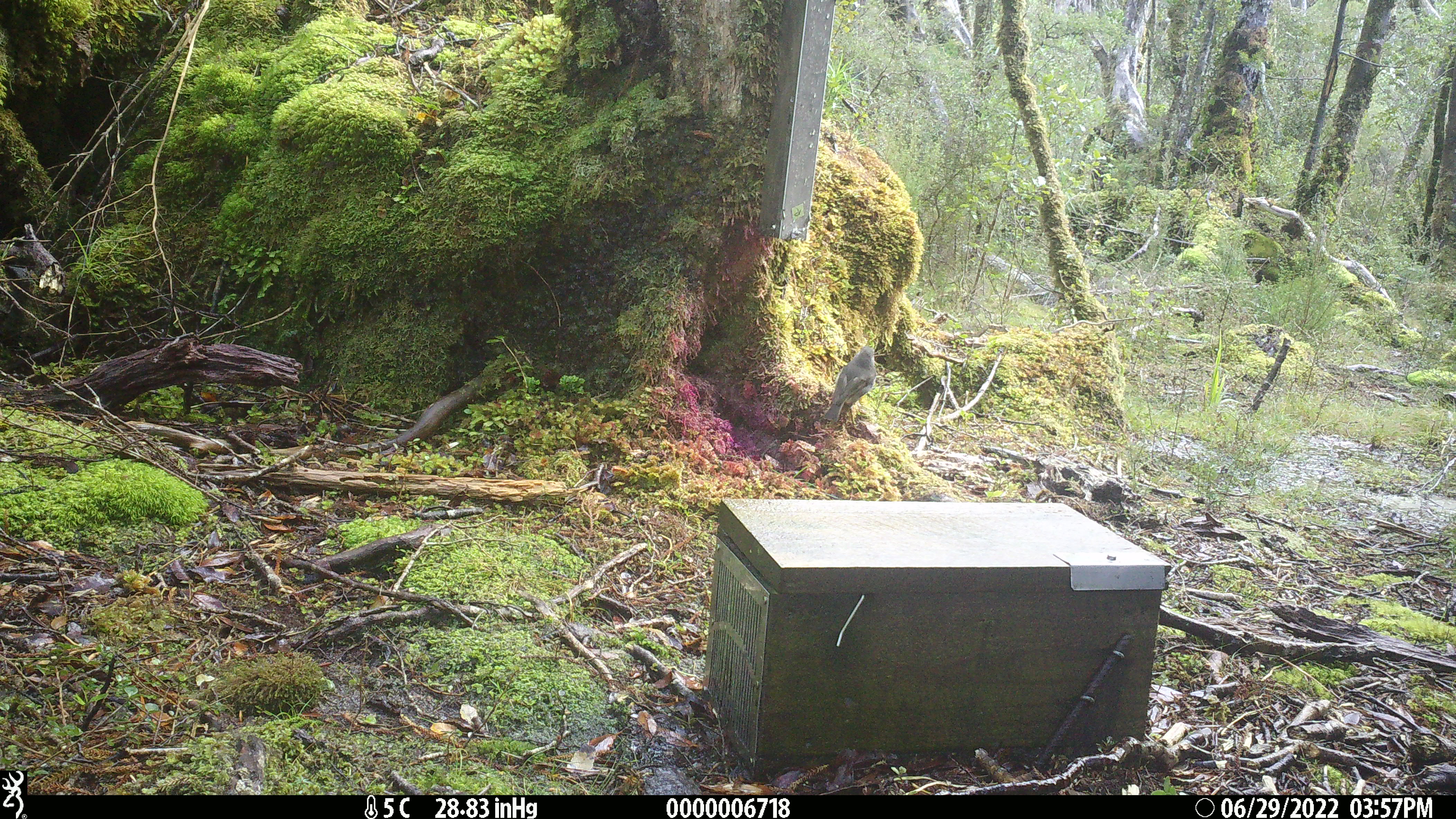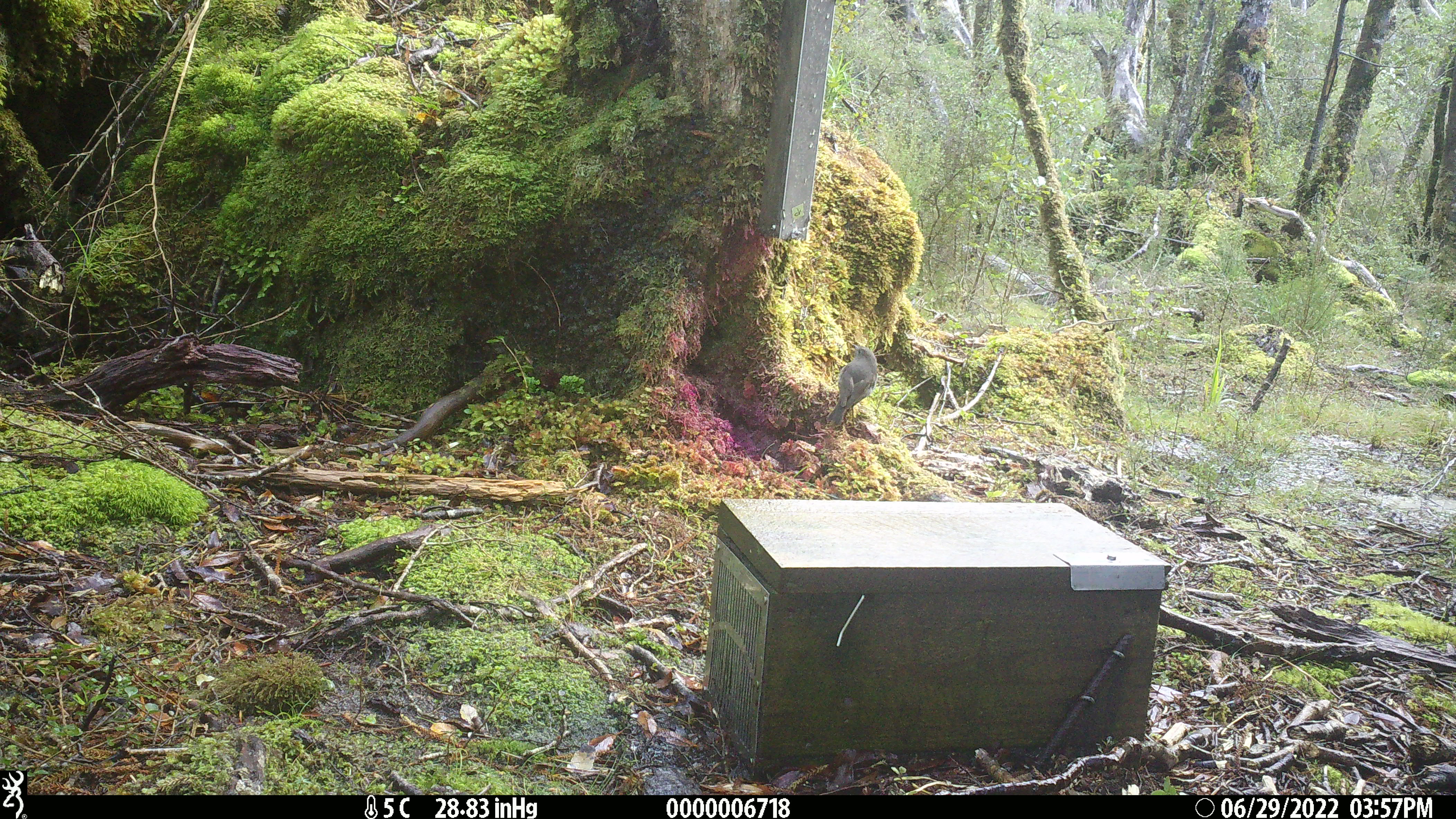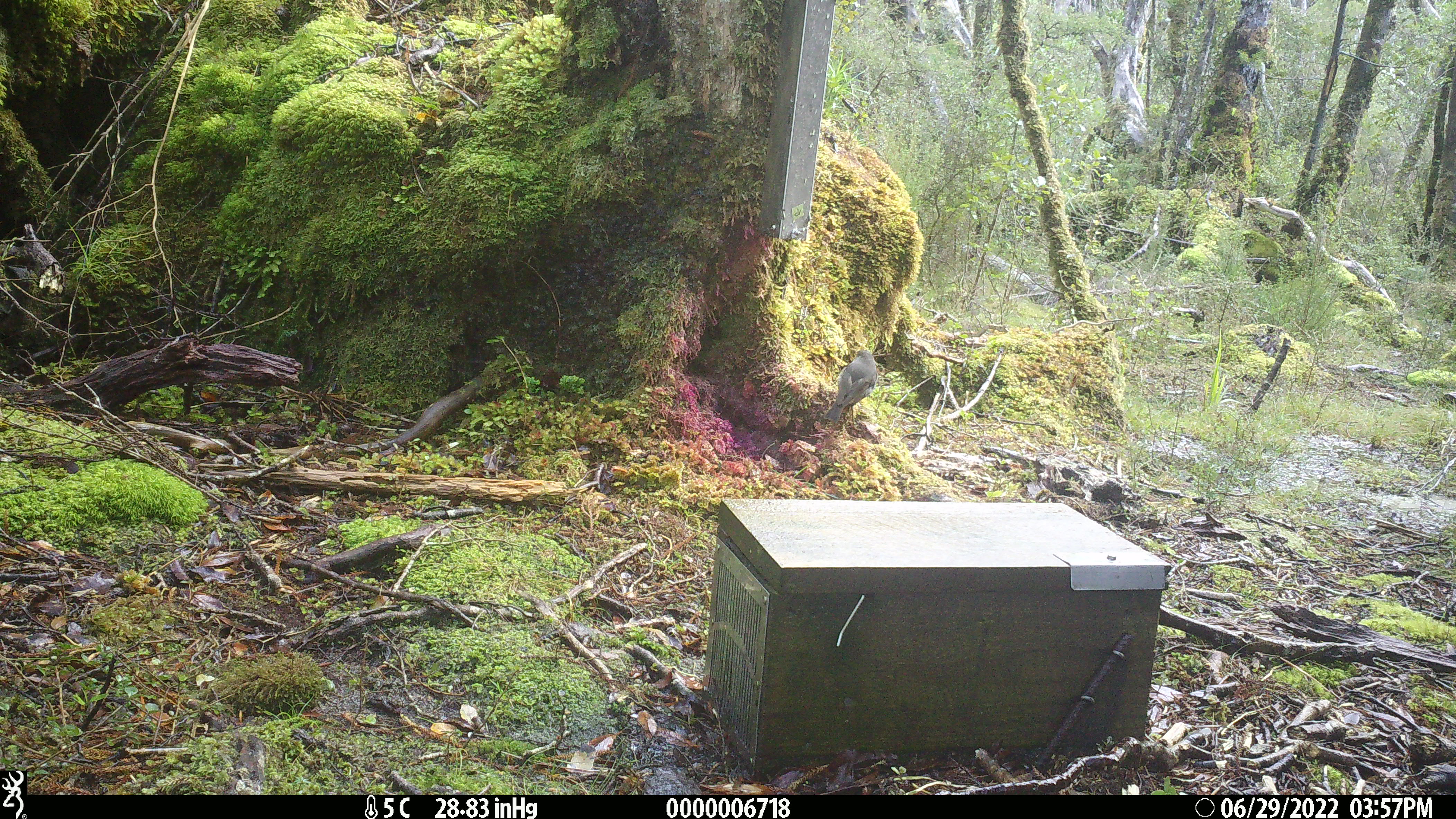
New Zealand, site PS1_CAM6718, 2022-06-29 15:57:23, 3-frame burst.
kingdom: Animalia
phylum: Chordata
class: Aves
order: Passeriformes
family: Petroicidae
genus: Petroica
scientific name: Petroica macrocephala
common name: tomtit